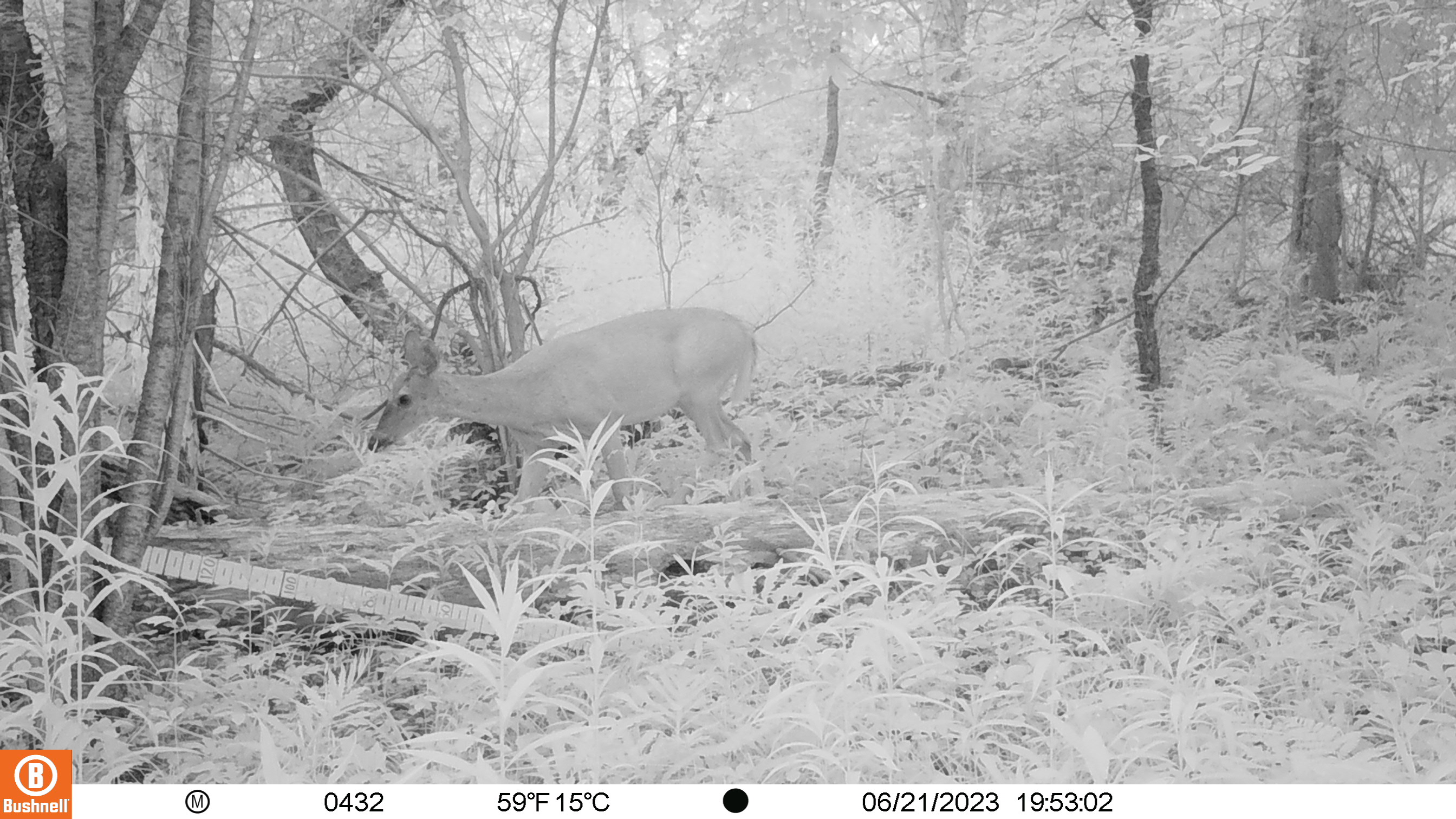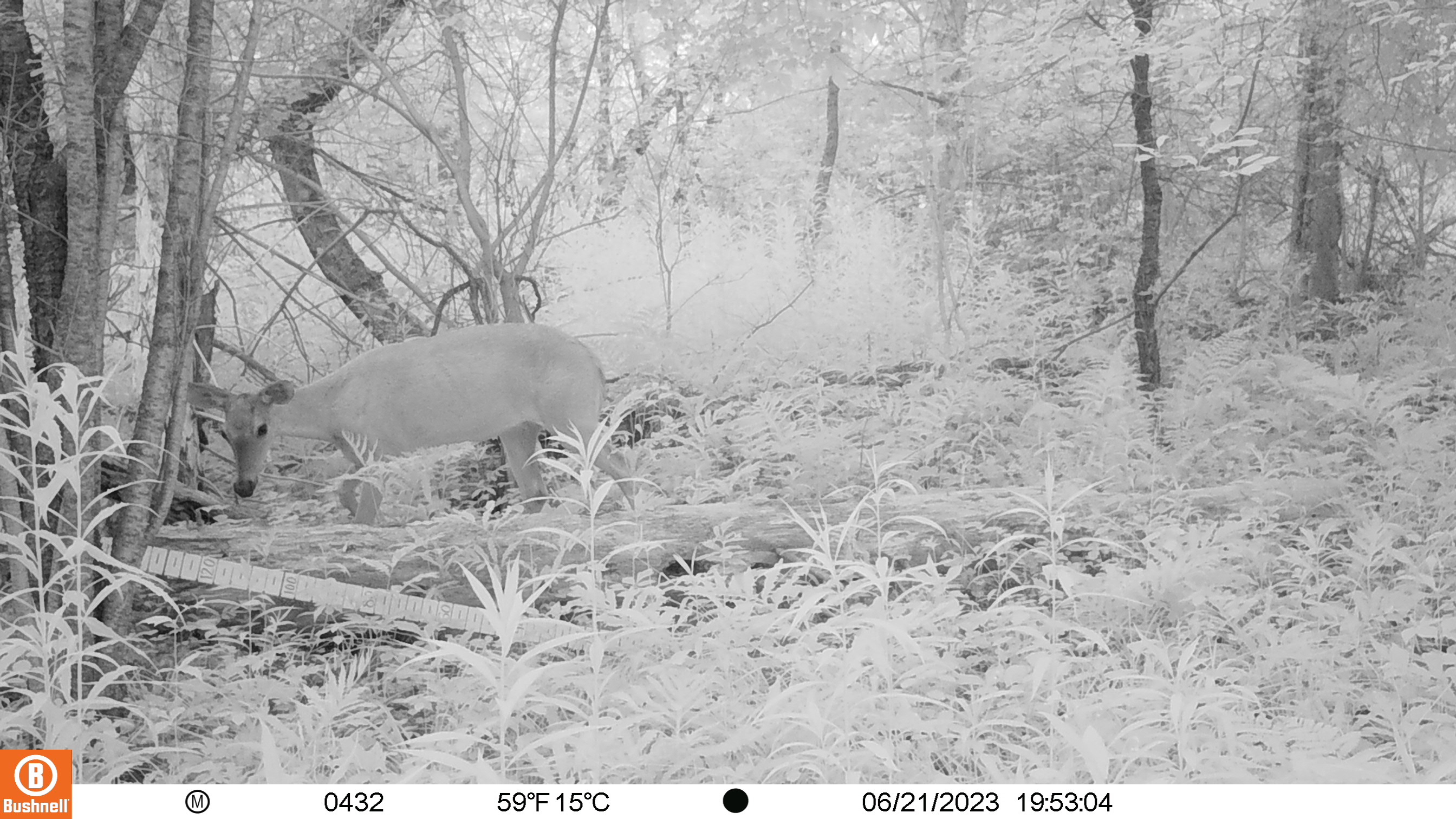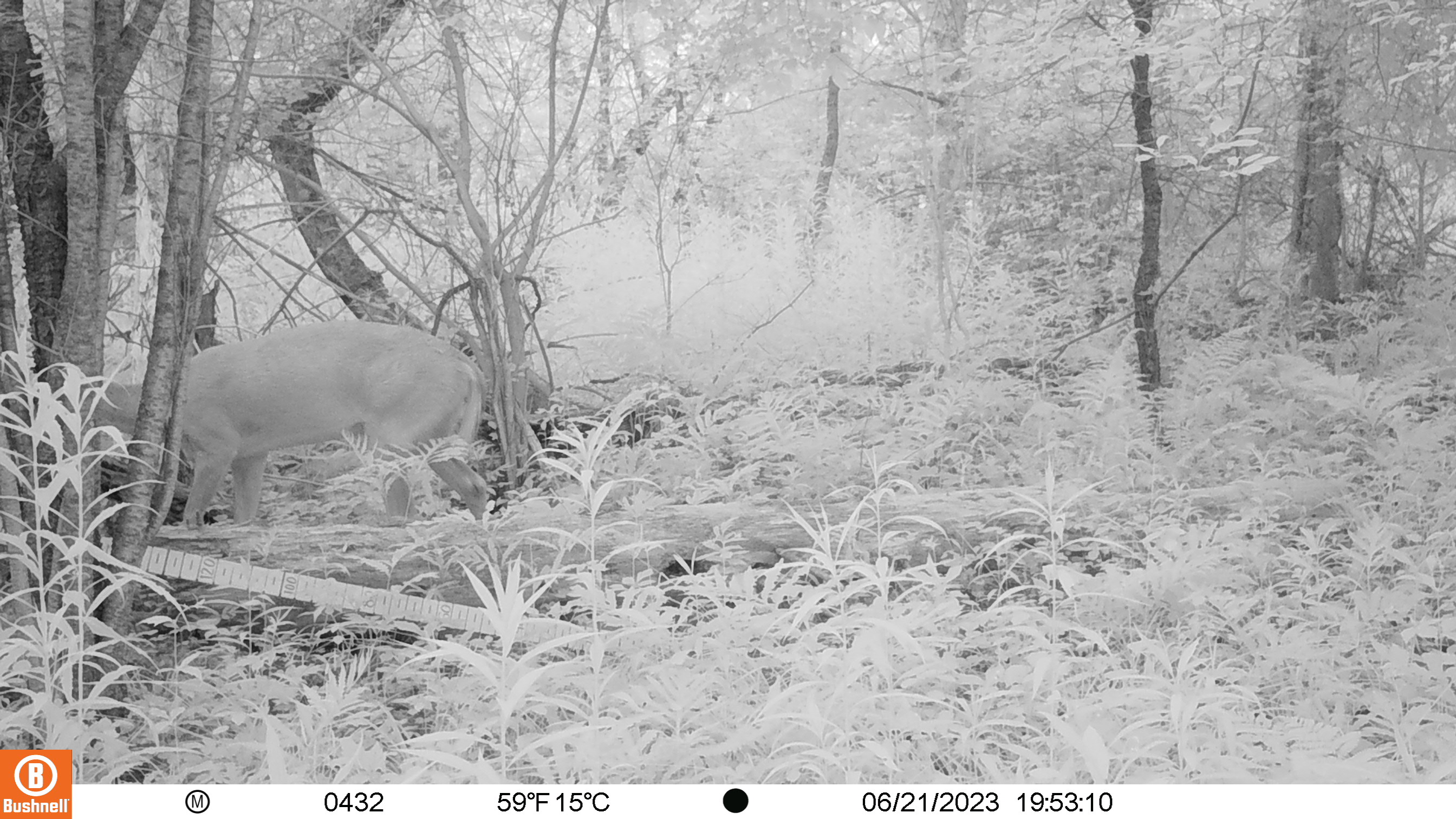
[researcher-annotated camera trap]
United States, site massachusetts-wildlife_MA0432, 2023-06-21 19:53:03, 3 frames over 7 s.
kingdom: Animalia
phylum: Chordata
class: Mammalia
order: Artiodactyla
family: Cervidae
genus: Odocoileus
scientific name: Odocoileus virginianus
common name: white-tailed deer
White-tailed deer (Odocoileus virginianus).